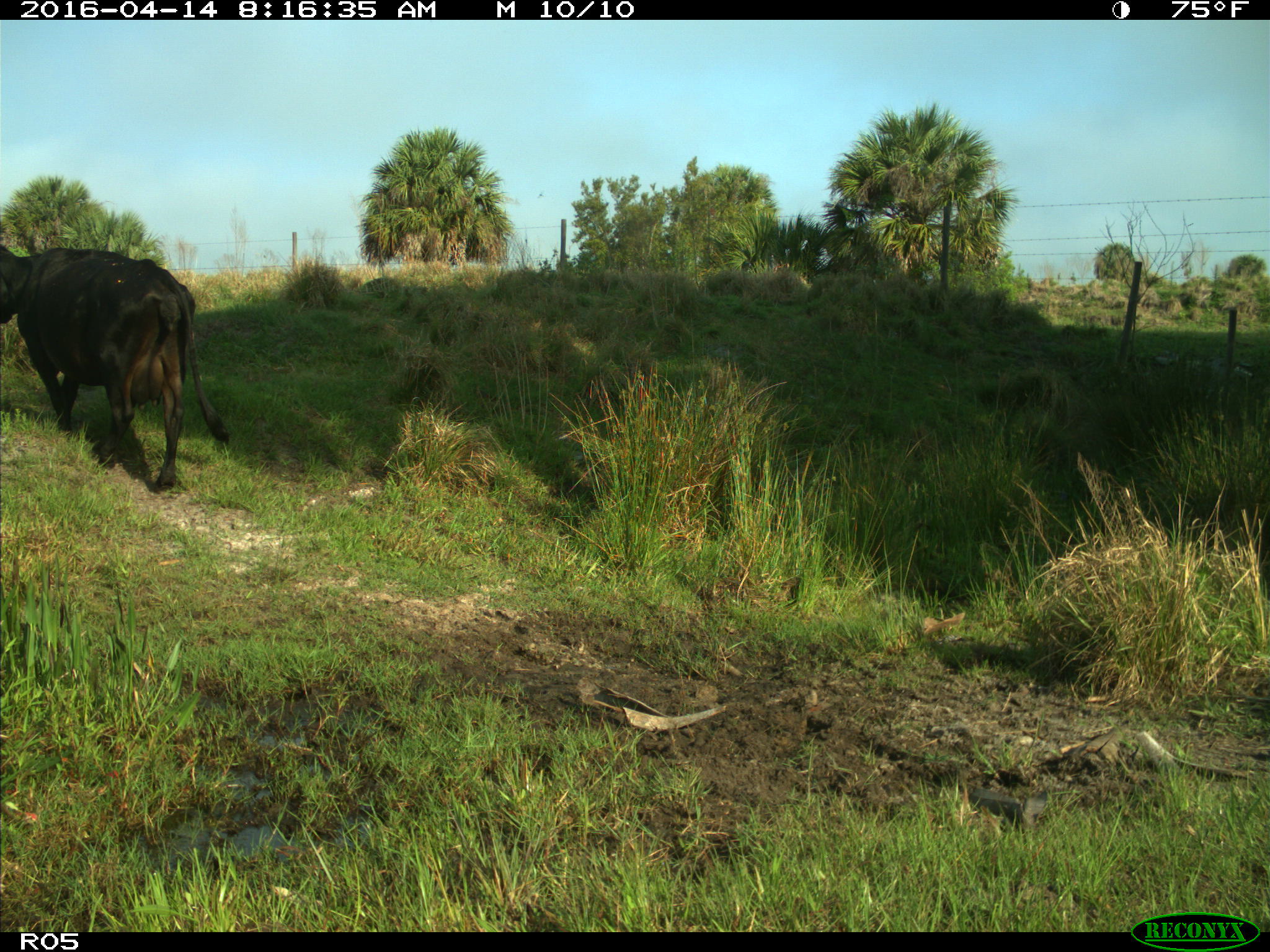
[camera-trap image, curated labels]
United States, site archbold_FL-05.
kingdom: Animalia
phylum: Chordata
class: Mammalia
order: Artiodactyla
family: Bovidae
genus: Bos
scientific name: Bos taurus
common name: domestic cow